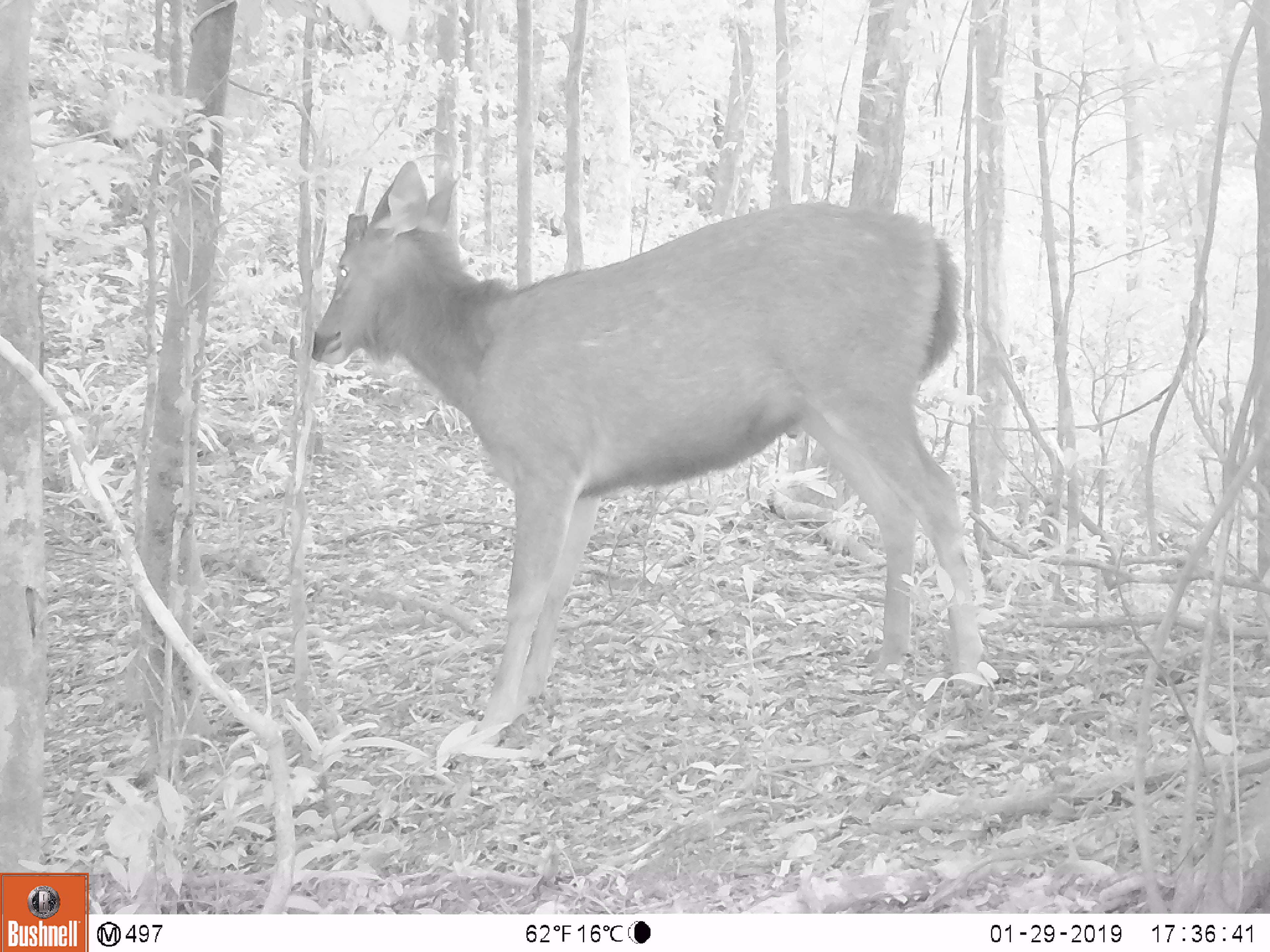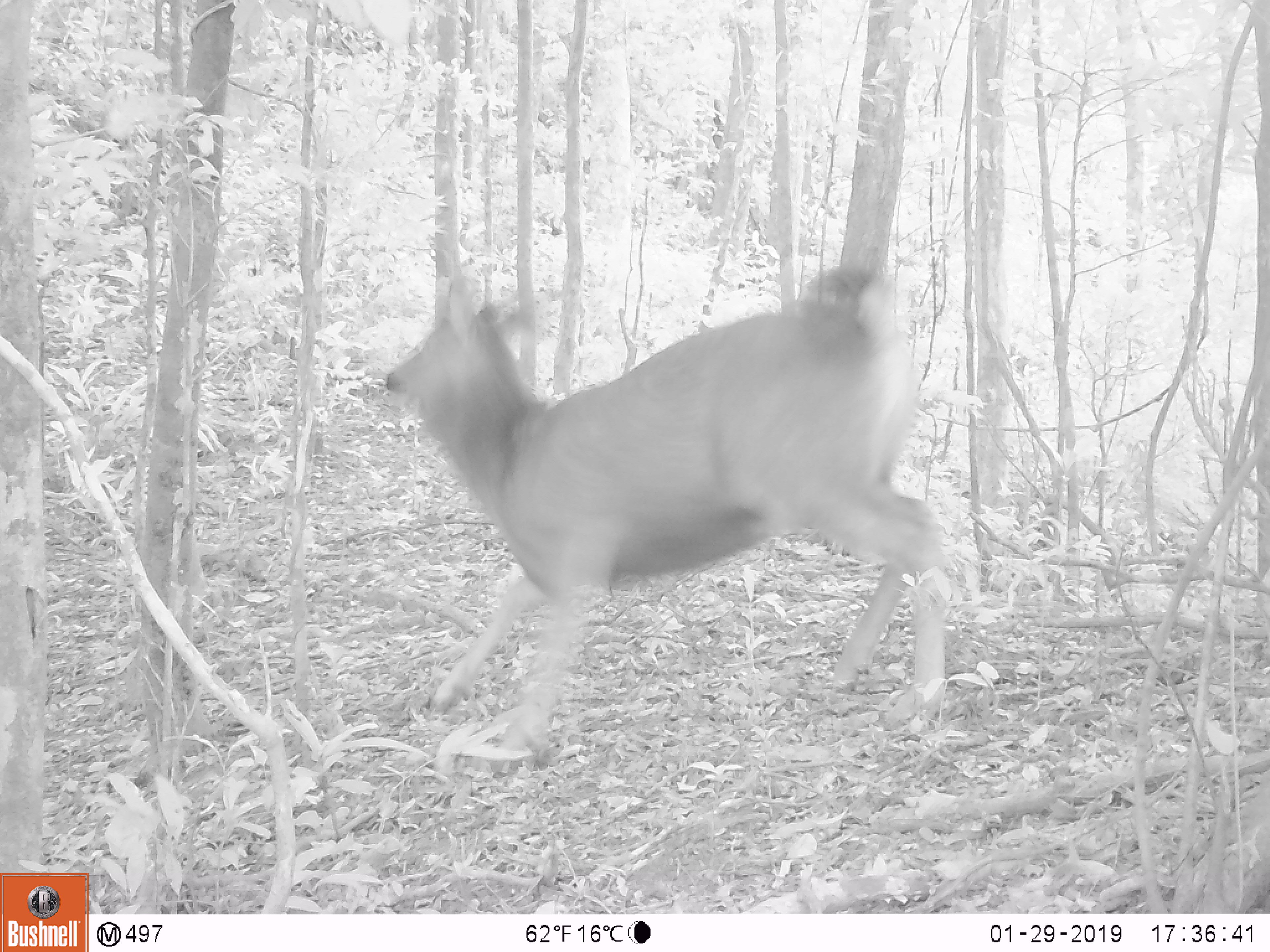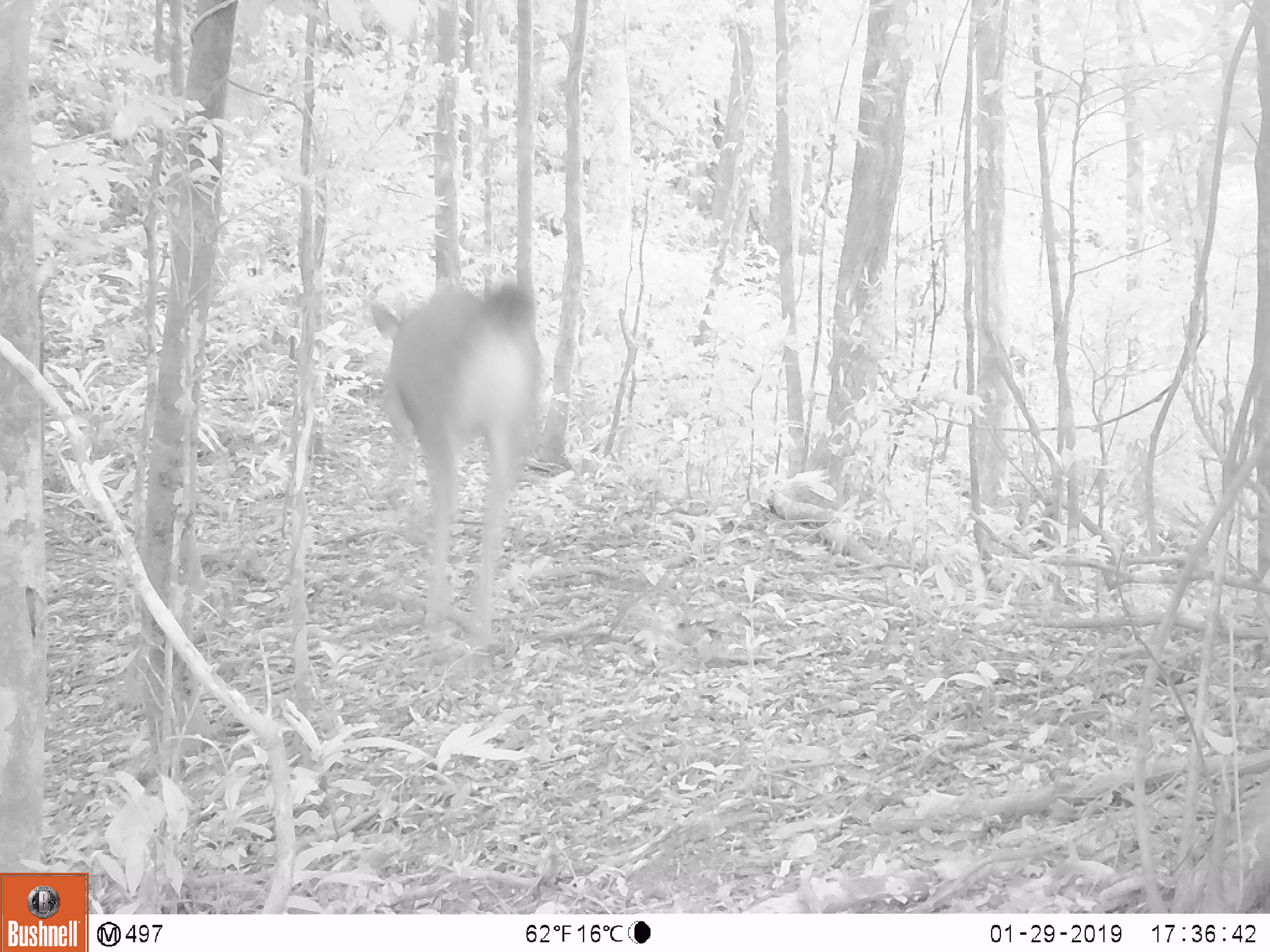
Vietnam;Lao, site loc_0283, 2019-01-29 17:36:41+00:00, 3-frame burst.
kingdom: Animalia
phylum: Chordata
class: Mammalia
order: Artiodactyla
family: Cervidae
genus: Rusa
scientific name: Rusa unicolor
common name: sambar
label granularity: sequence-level